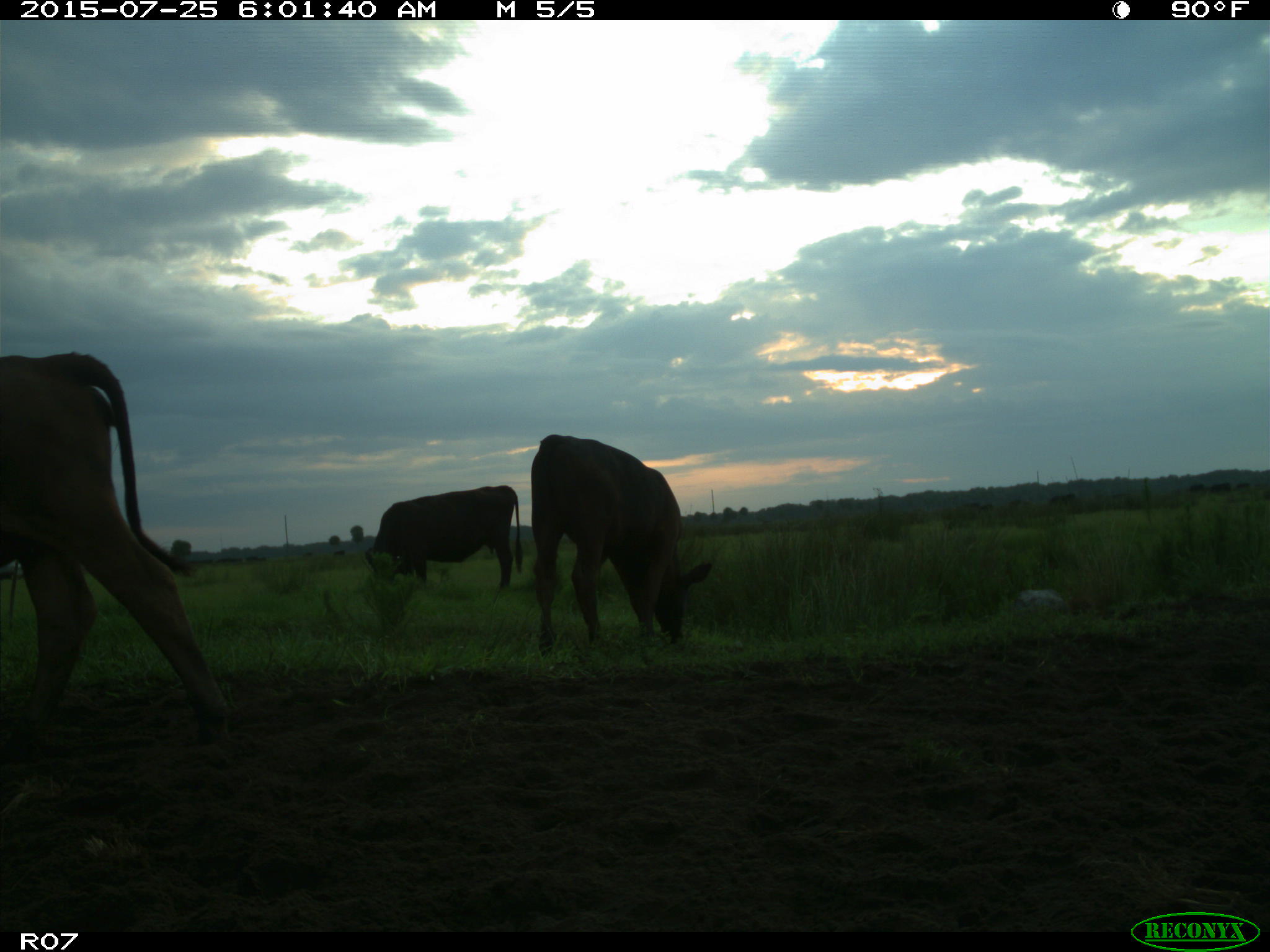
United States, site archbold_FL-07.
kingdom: Animalia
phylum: Chordata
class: Mammalia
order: Artiodactyla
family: Bovidae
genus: Bos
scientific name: Bos taurus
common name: domestic cow